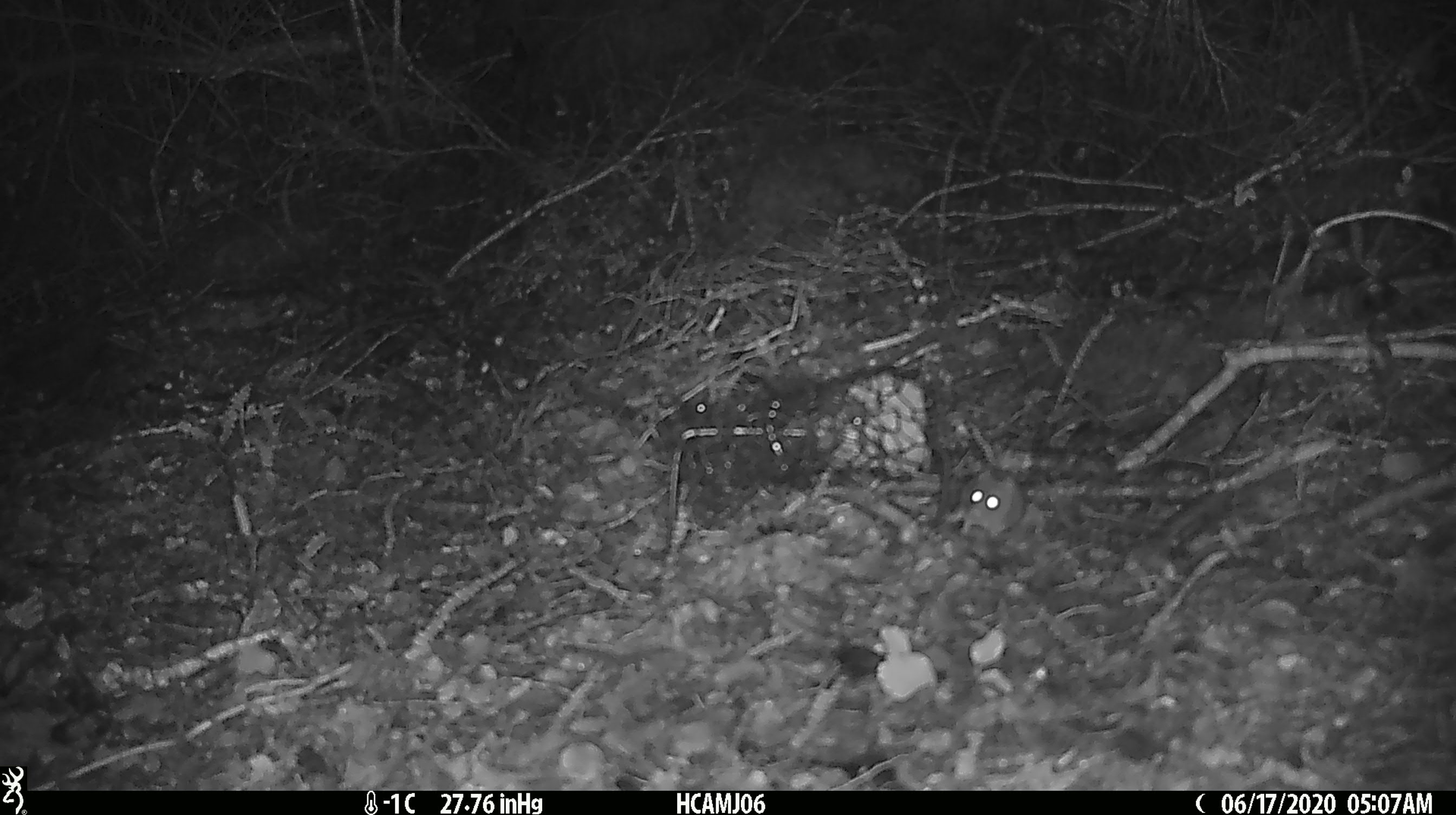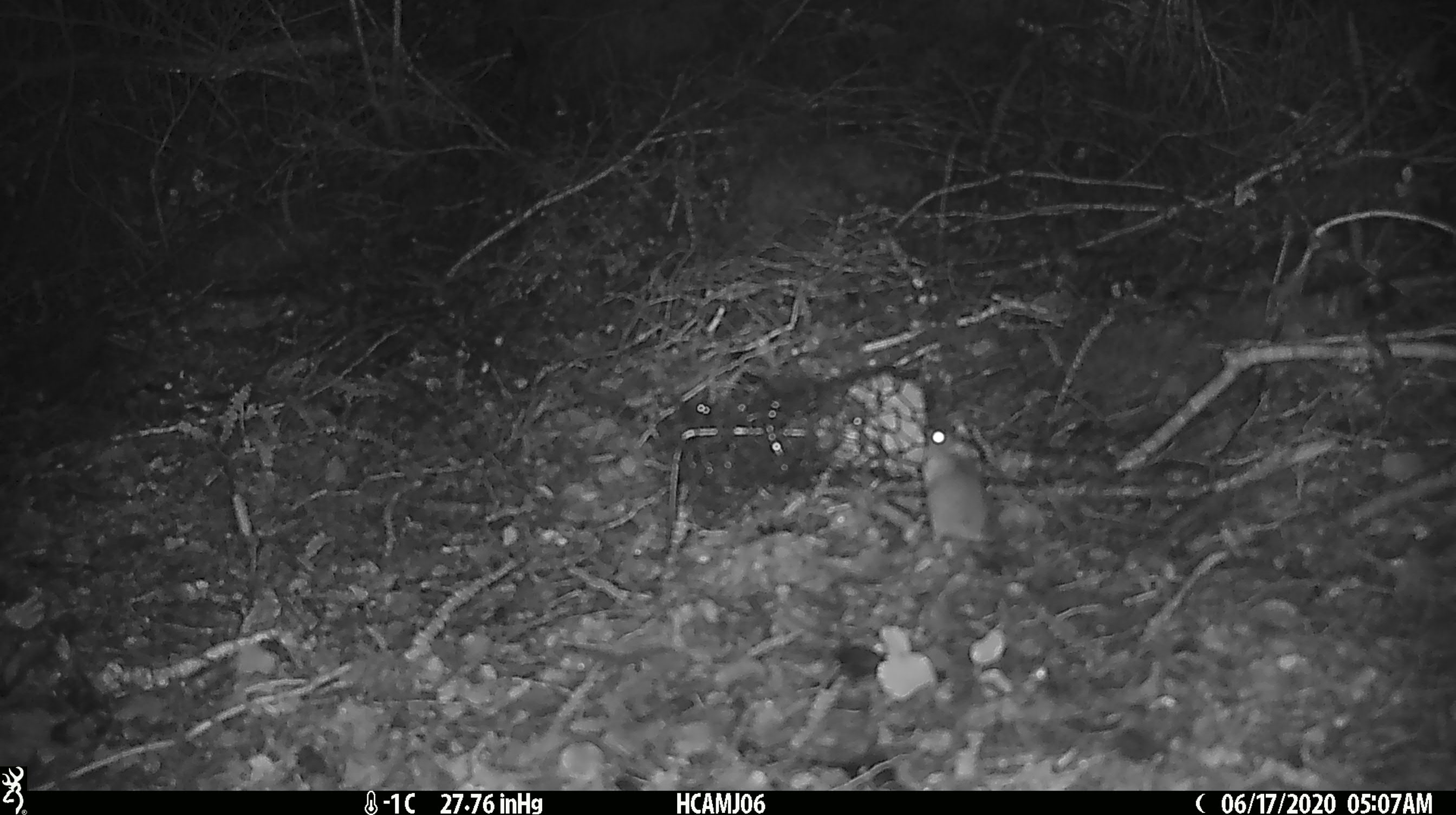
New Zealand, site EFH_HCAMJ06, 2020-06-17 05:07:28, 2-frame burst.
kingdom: Animalia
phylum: Chordata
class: Mammalia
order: Rodentia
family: Muridae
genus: Mus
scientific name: Mus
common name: mouse